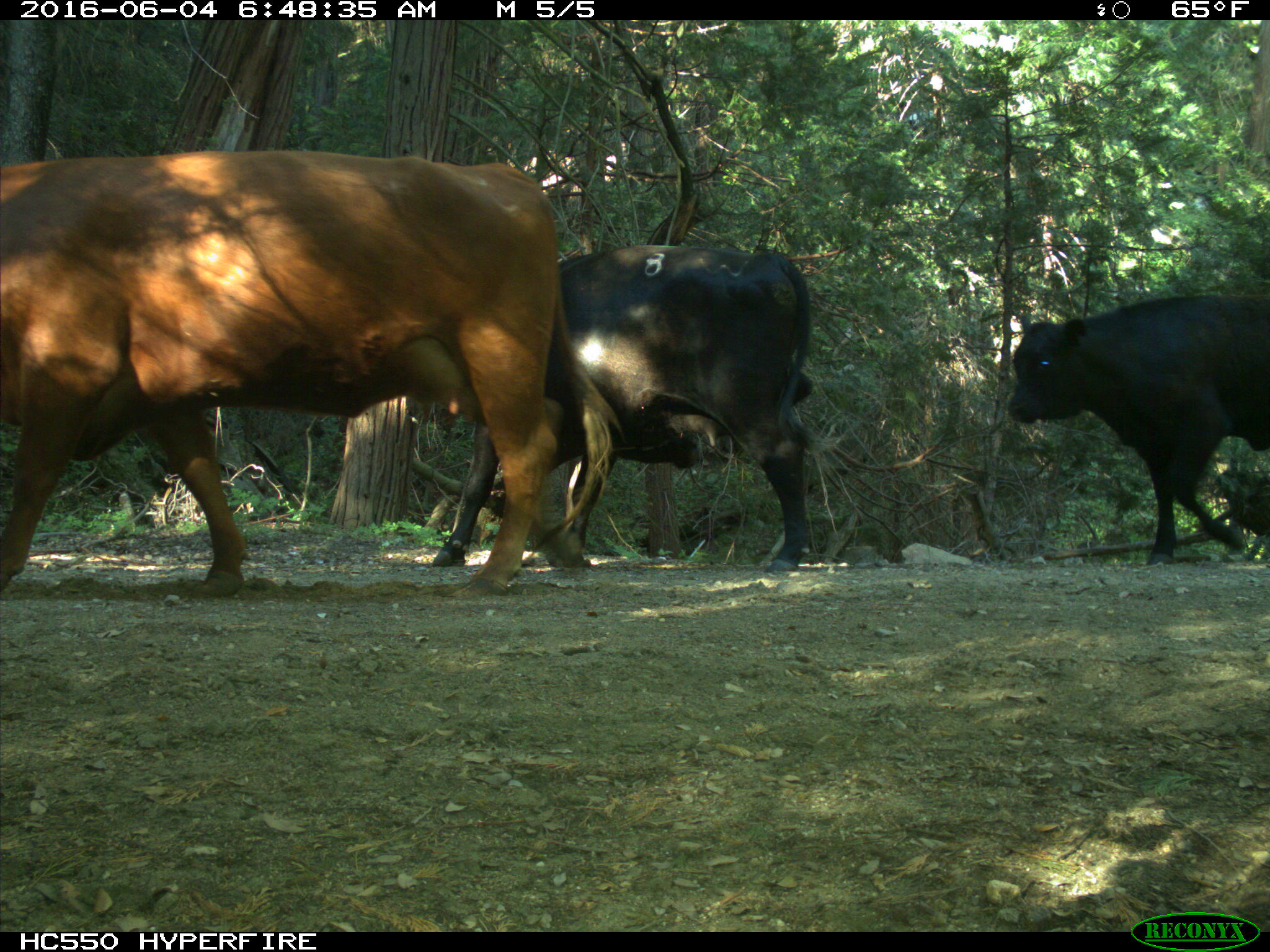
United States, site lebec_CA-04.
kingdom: Animalia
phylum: Chordata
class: Mammalia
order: Artiodactyla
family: Bovidae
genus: Bos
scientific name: Bos taurus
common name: domestic cow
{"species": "Bos taurus (domestic cow)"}